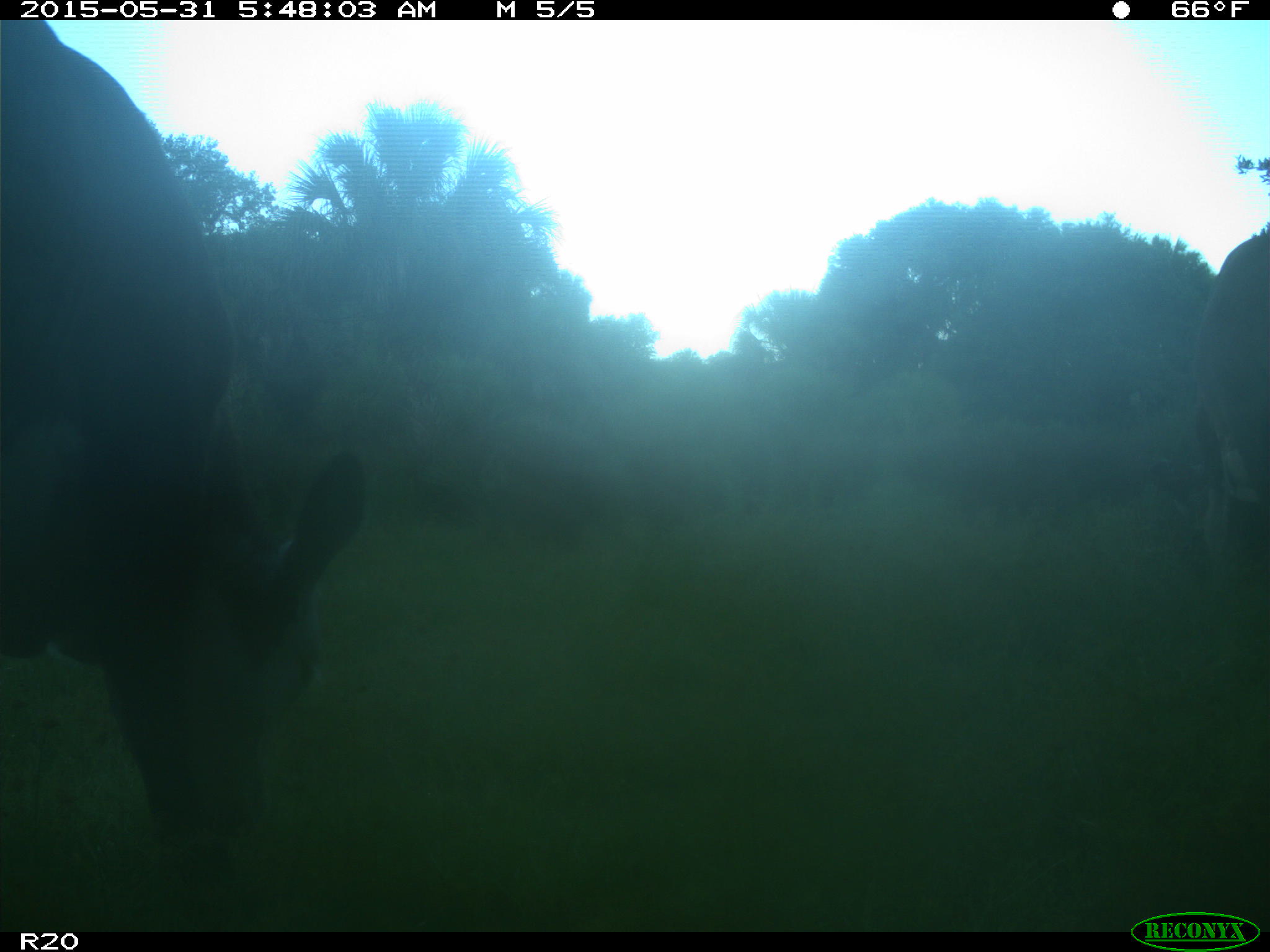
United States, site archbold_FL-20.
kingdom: Animalia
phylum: Chordata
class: Mammalia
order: Artiodactyla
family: Bovidae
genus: Bos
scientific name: Bos taurus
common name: domestic cow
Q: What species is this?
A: Bos taurus (domestic cow).